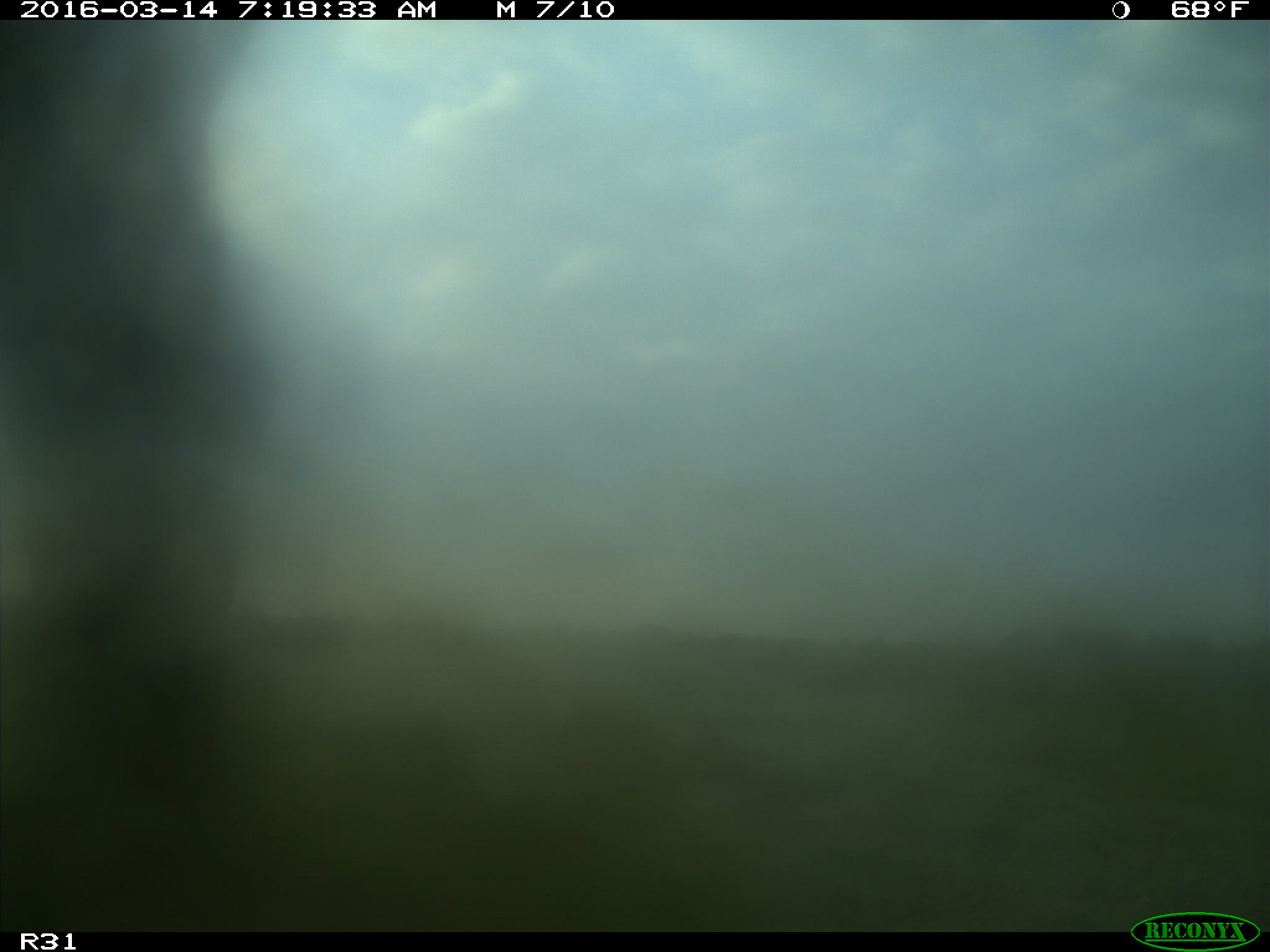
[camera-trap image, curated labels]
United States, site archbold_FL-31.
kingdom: Animalia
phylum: Chordata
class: Mammalia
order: Artiodactyla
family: Bovidae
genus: Bos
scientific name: Bos taurus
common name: domestic cow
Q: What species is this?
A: Bos taurus (domestic cow).